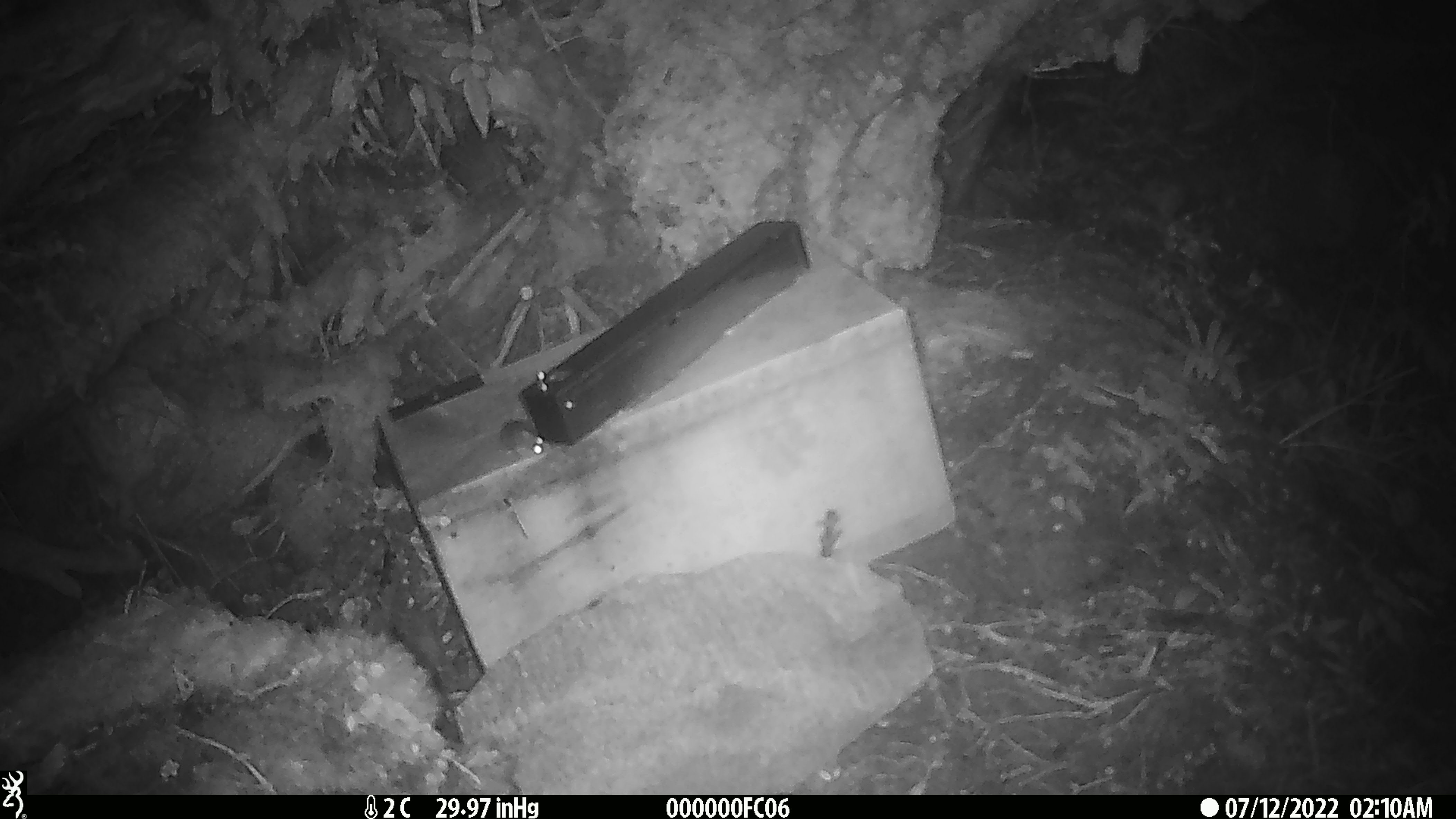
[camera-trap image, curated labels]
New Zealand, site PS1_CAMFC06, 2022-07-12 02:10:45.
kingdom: Animalia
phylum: Chordata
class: Mammalia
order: Rodentia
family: Muridae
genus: Mus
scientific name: Mus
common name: mouse